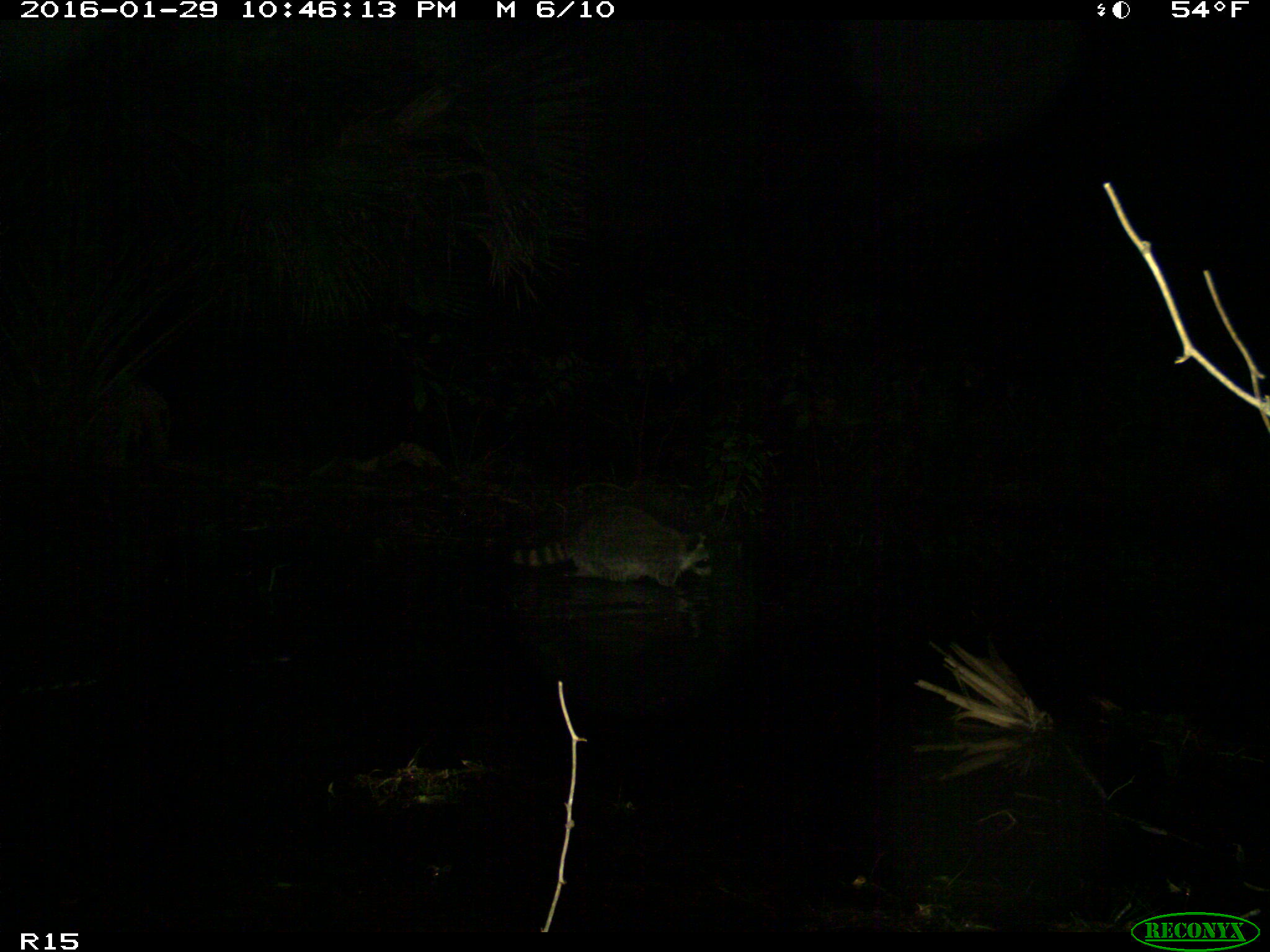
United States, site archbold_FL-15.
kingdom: Animalia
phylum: Chordata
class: Mammalia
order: Carnivora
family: Procyonidae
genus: Procyon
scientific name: Procyon lotor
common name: common raccoon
Procyon lotor (common raccoon).